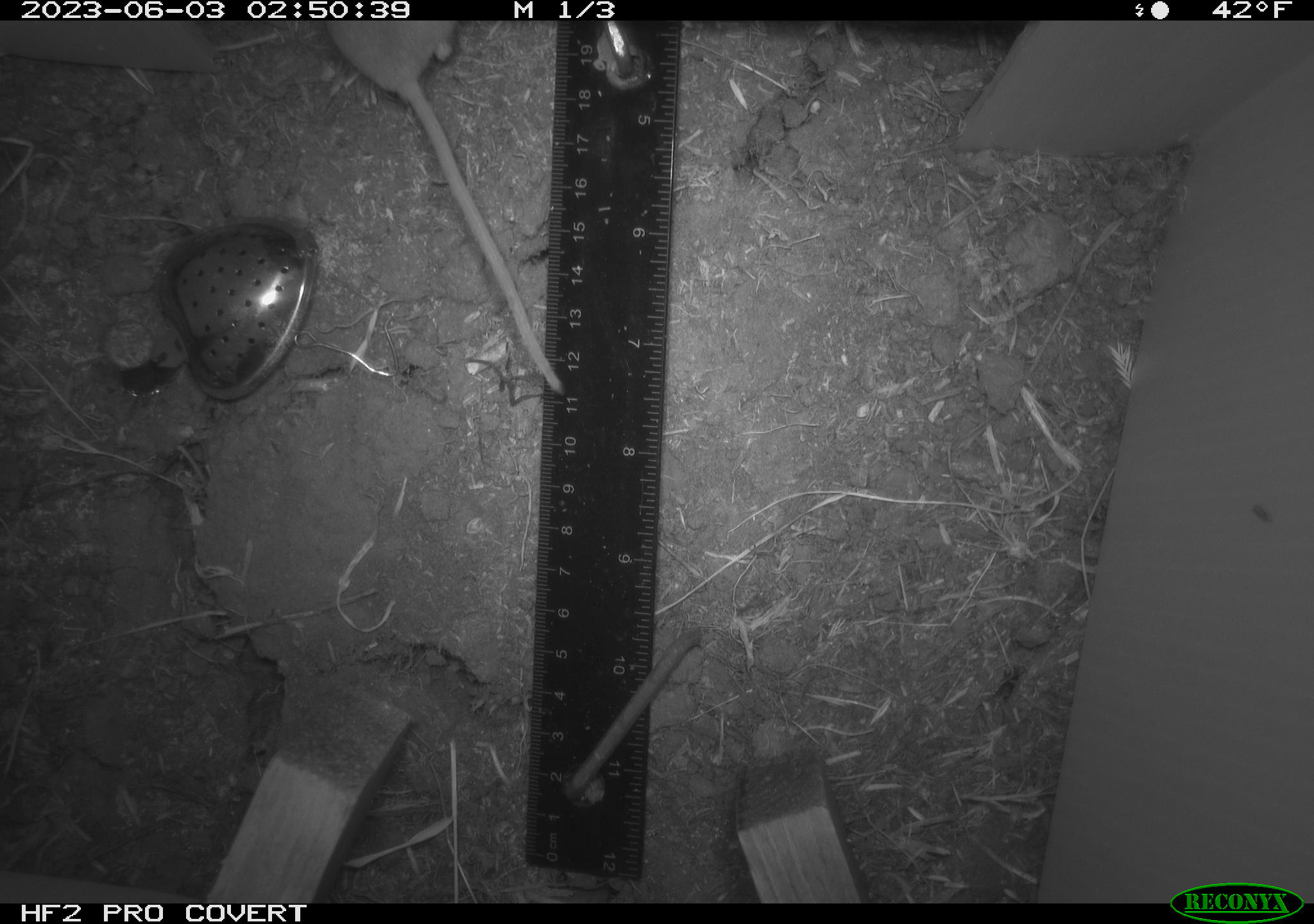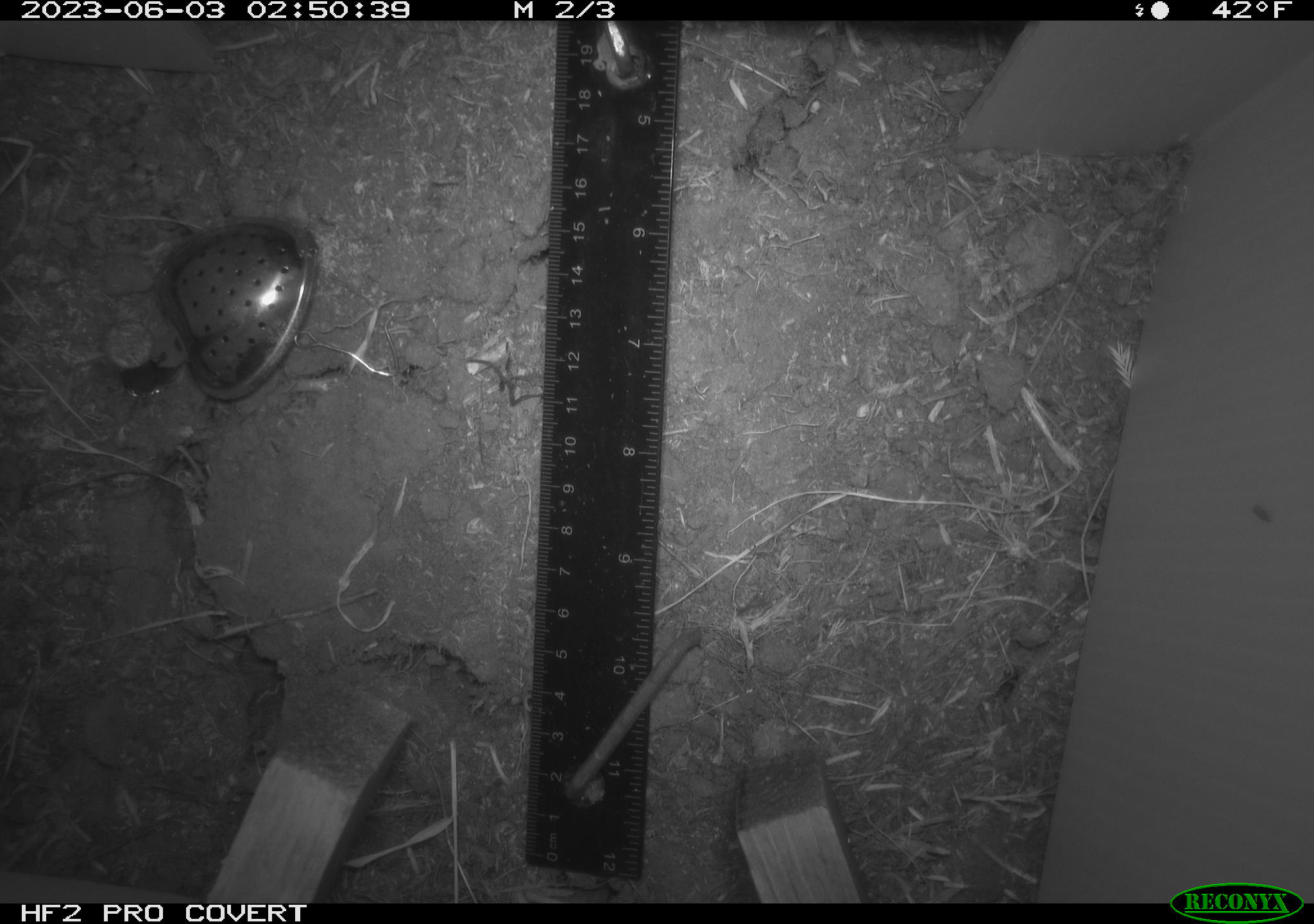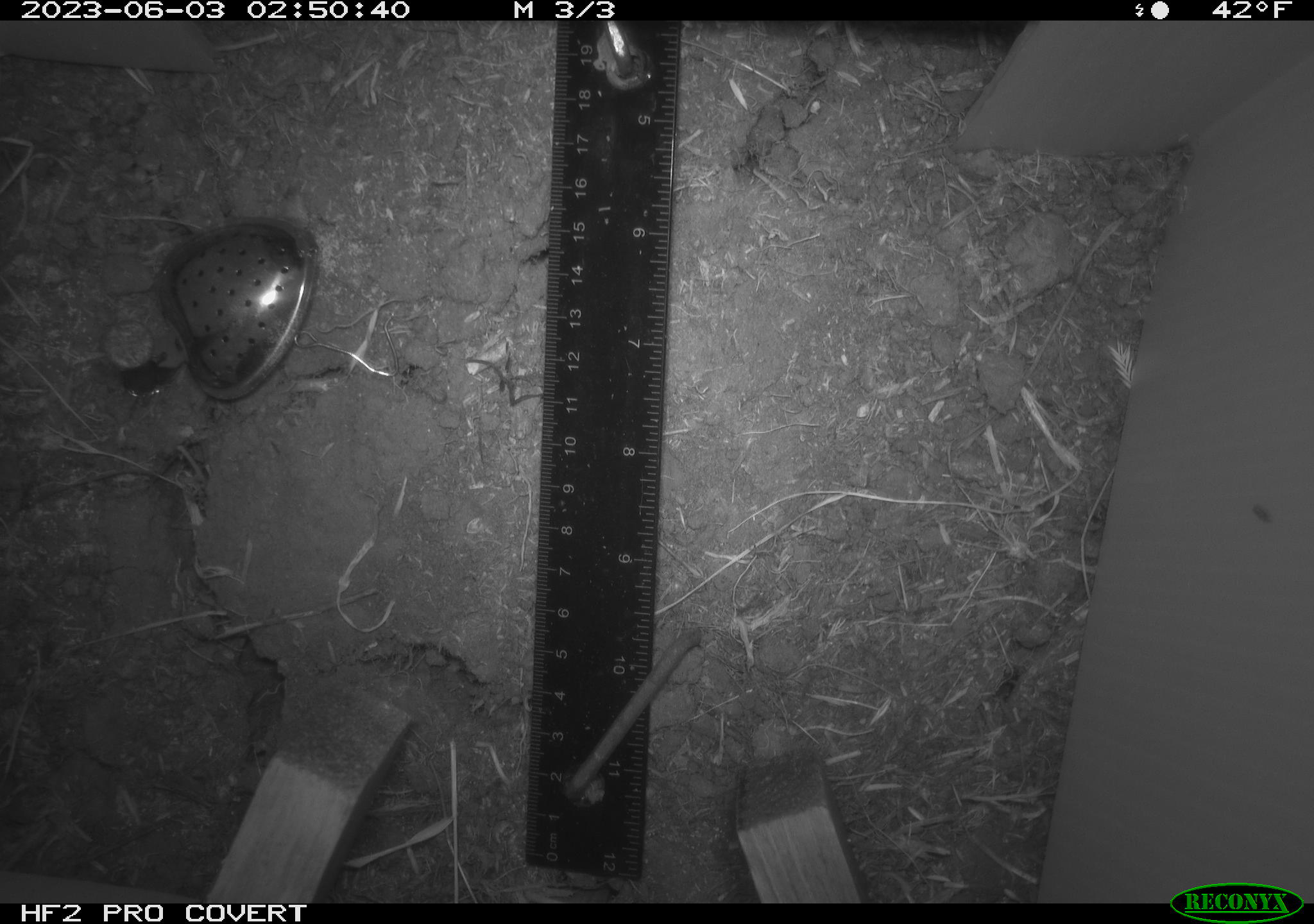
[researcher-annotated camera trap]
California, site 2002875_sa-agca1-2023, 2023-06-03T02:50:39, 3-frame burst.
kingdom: Animalia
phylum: Chordata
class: Mammalia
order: Rodentia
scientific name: Rodentia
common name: mouse species